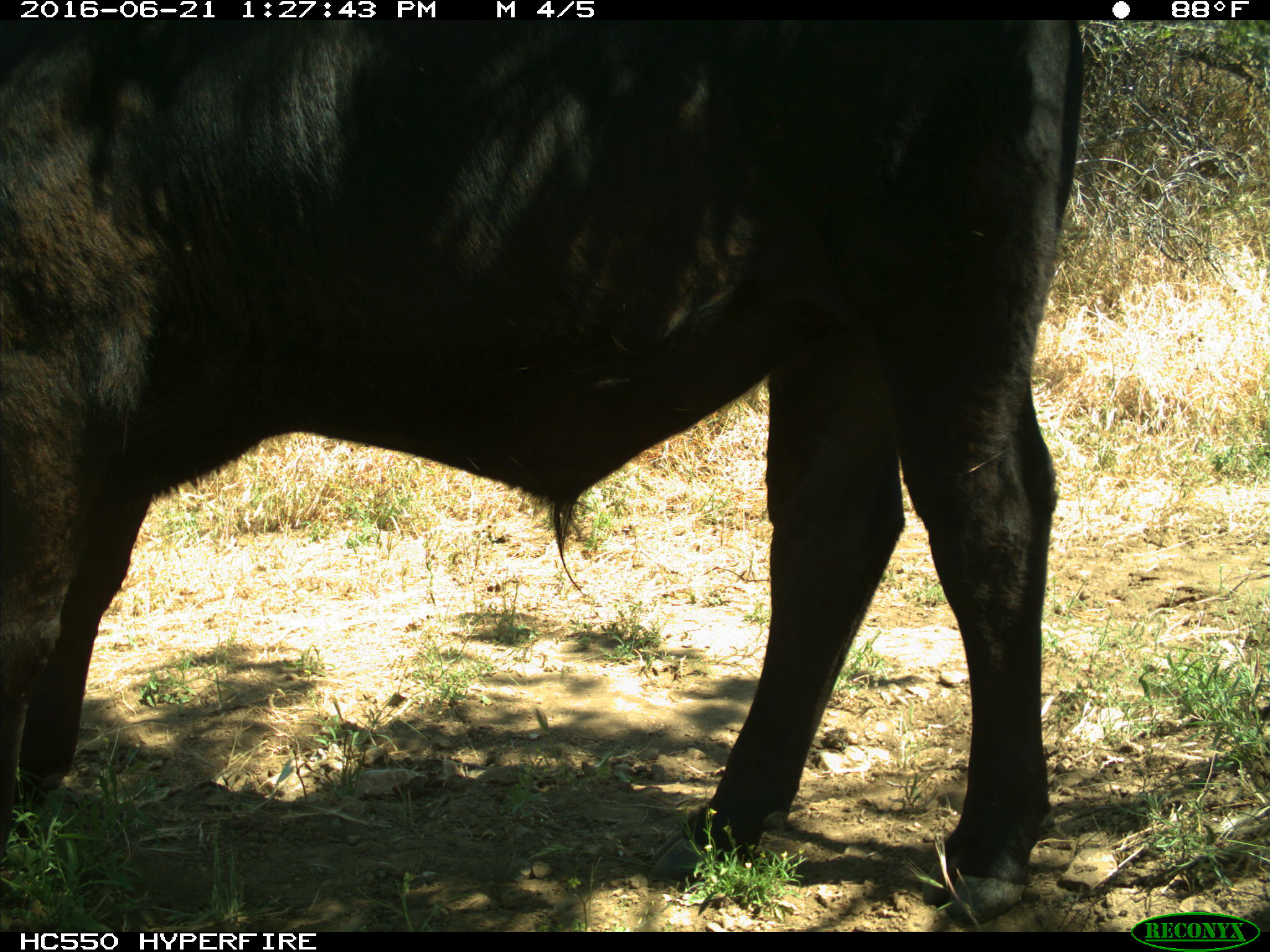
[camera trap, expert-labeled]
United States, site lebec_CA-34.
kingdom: Animalia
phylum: Chordata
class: Mammalia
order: Artiodactyla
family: Bovidae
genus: Bos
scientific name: Bos taurus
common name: domestic cow